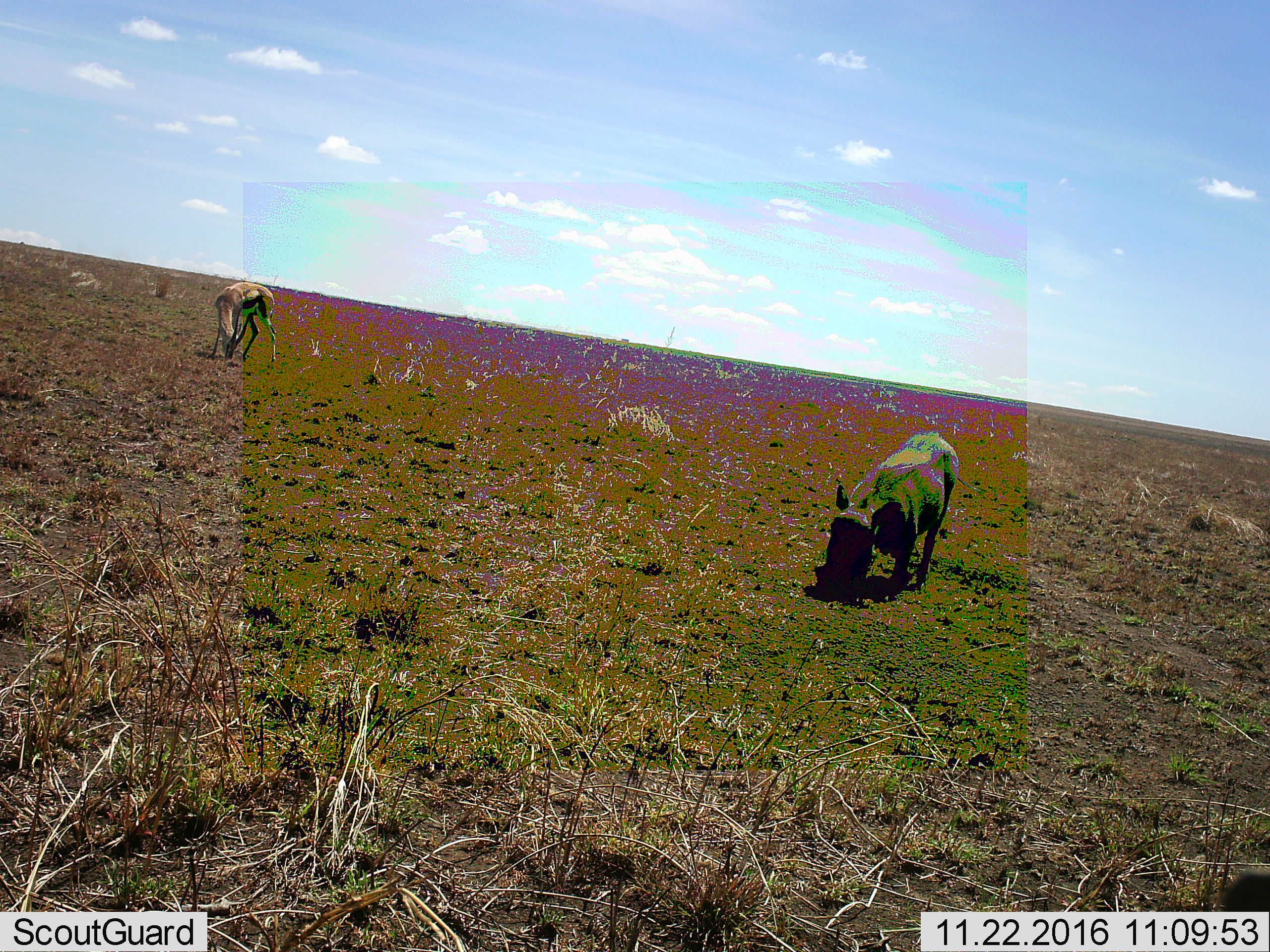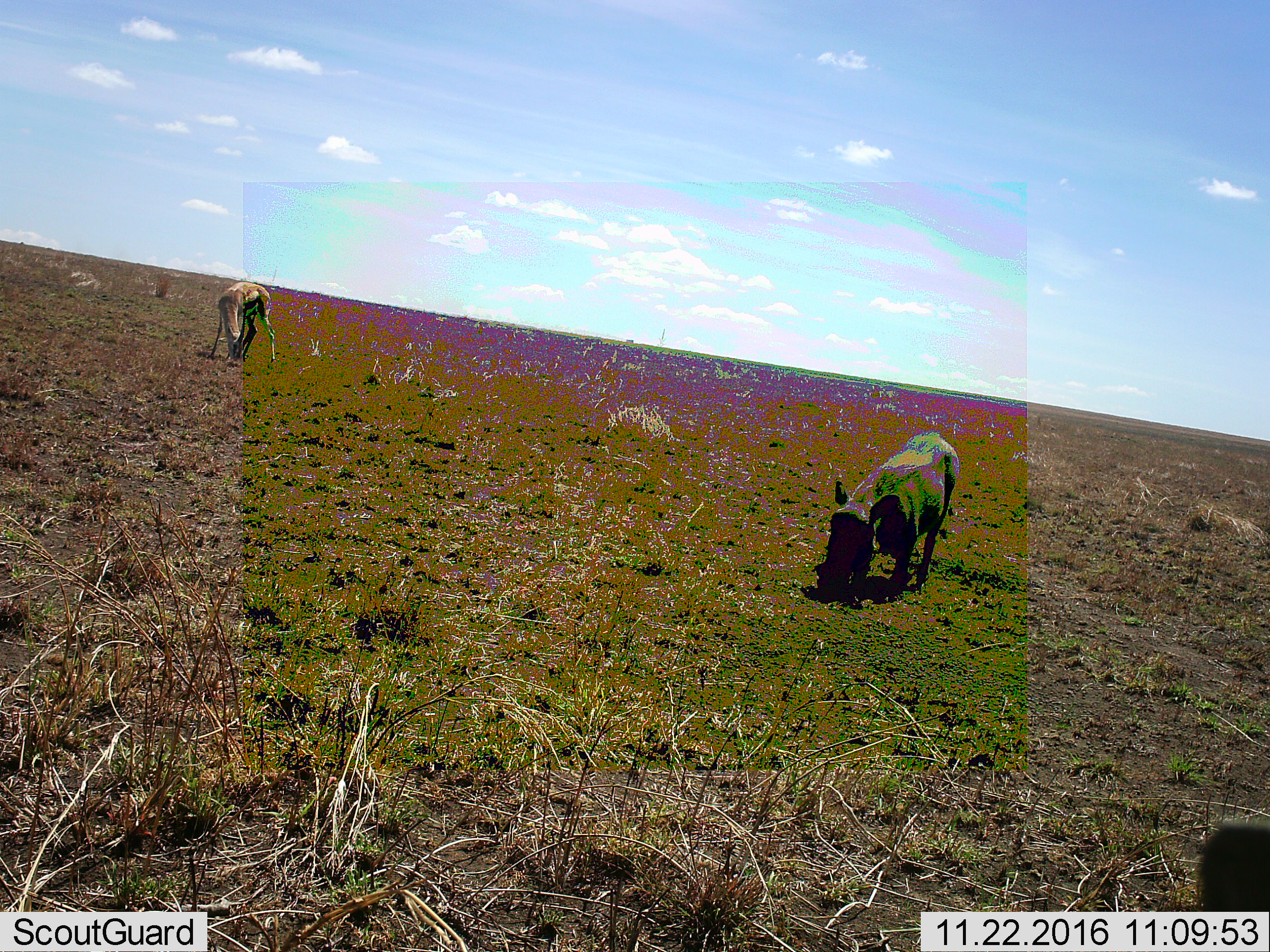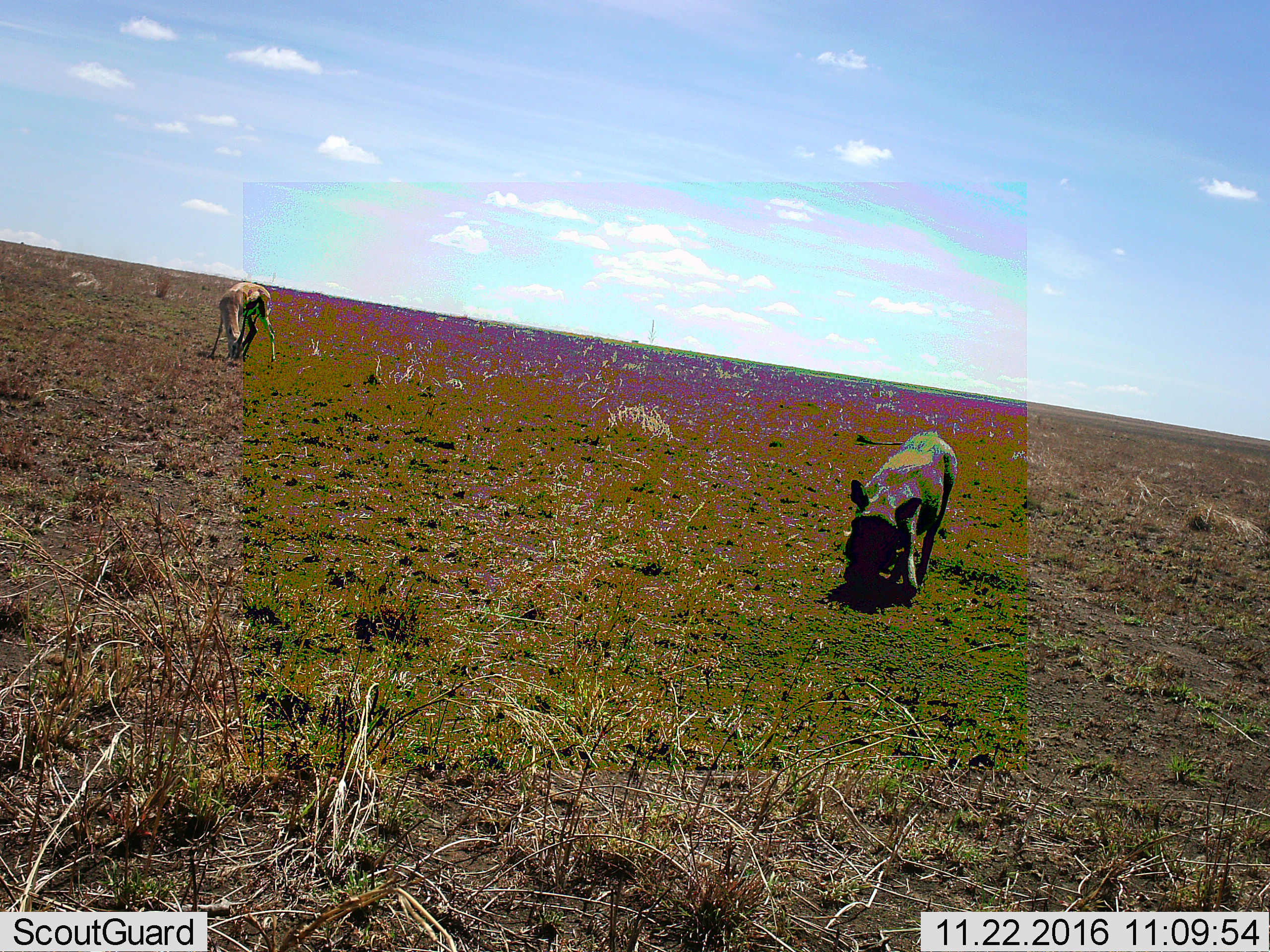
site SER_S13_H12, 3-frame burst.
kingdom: Animalia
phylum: Chordata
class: Mammalia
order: Artiodactyla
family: Bovidae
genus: Eudorcas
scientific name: Eudorcas thomsonii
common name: thomson's gazelle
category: gazellethomsons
Gazellethomsons (thomson's gazelle) (Eudorcas thomsonii), count 1. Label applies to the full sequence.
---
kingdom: Animalia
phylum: Chordata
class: Mammalia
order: Artiodactyla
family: Suidae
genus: Phacochoerus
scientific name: Phacochoerus africanus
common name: warthog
Warthog (Phacochoerus africanus), count 1. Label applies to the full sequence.